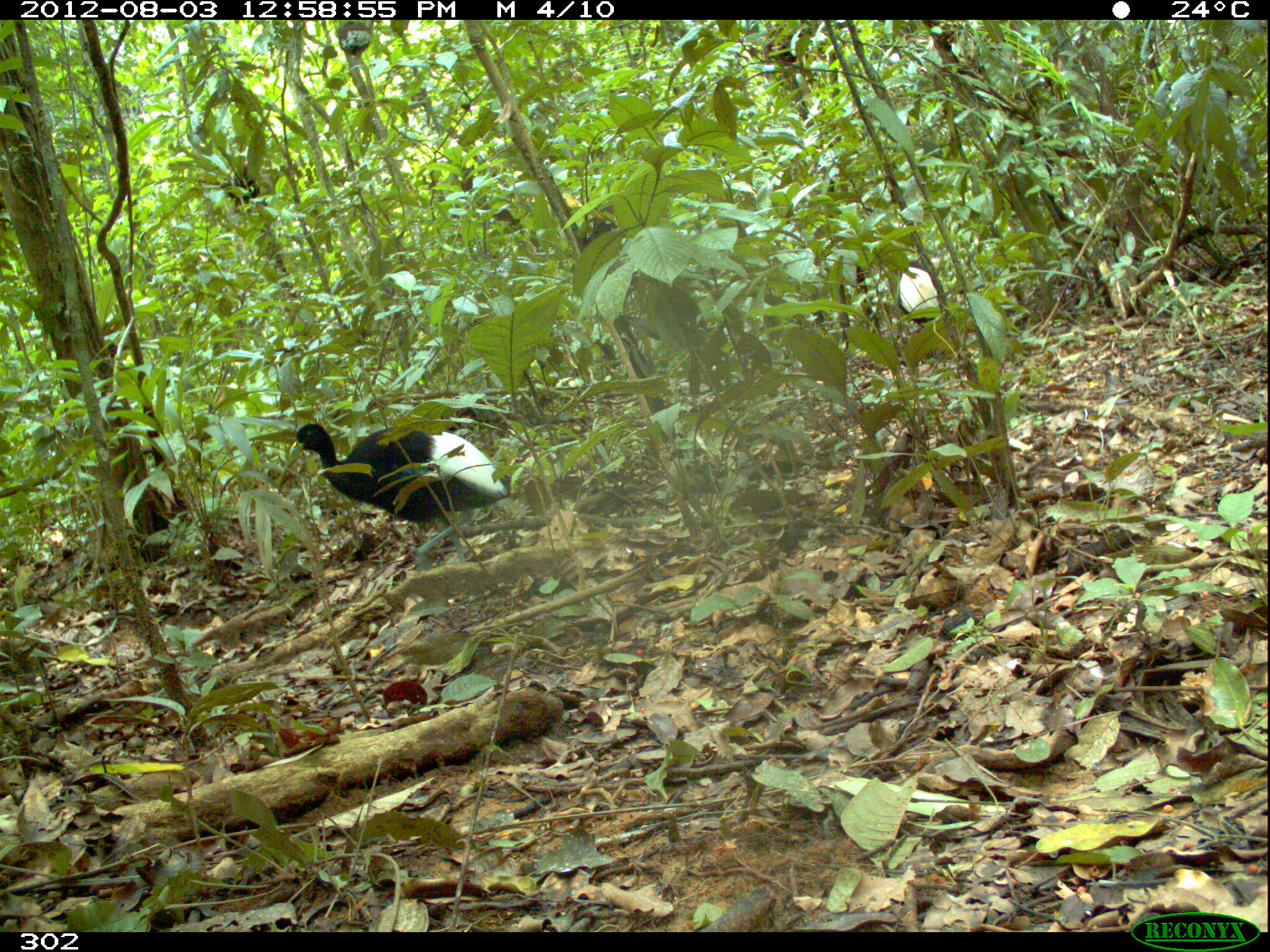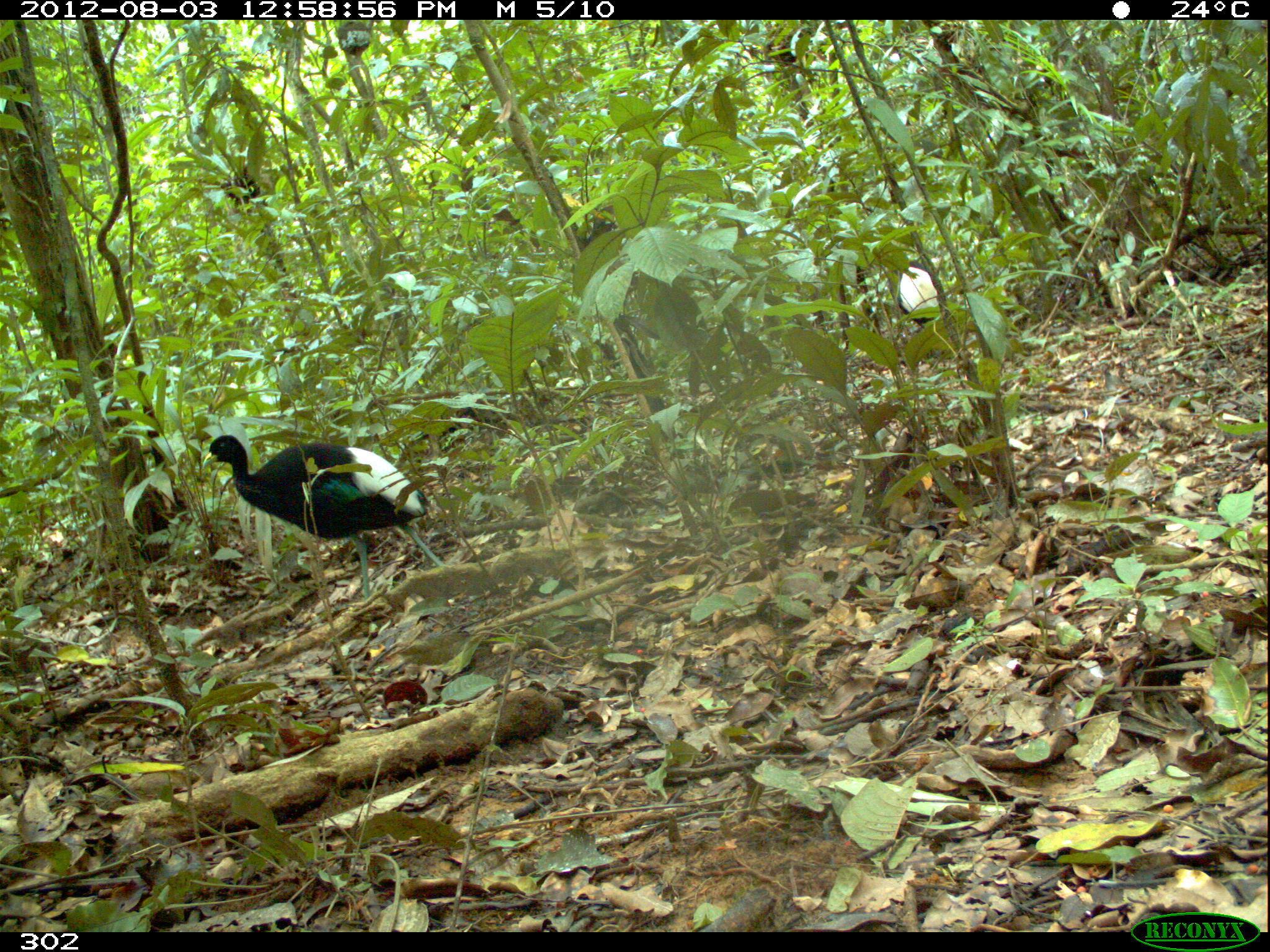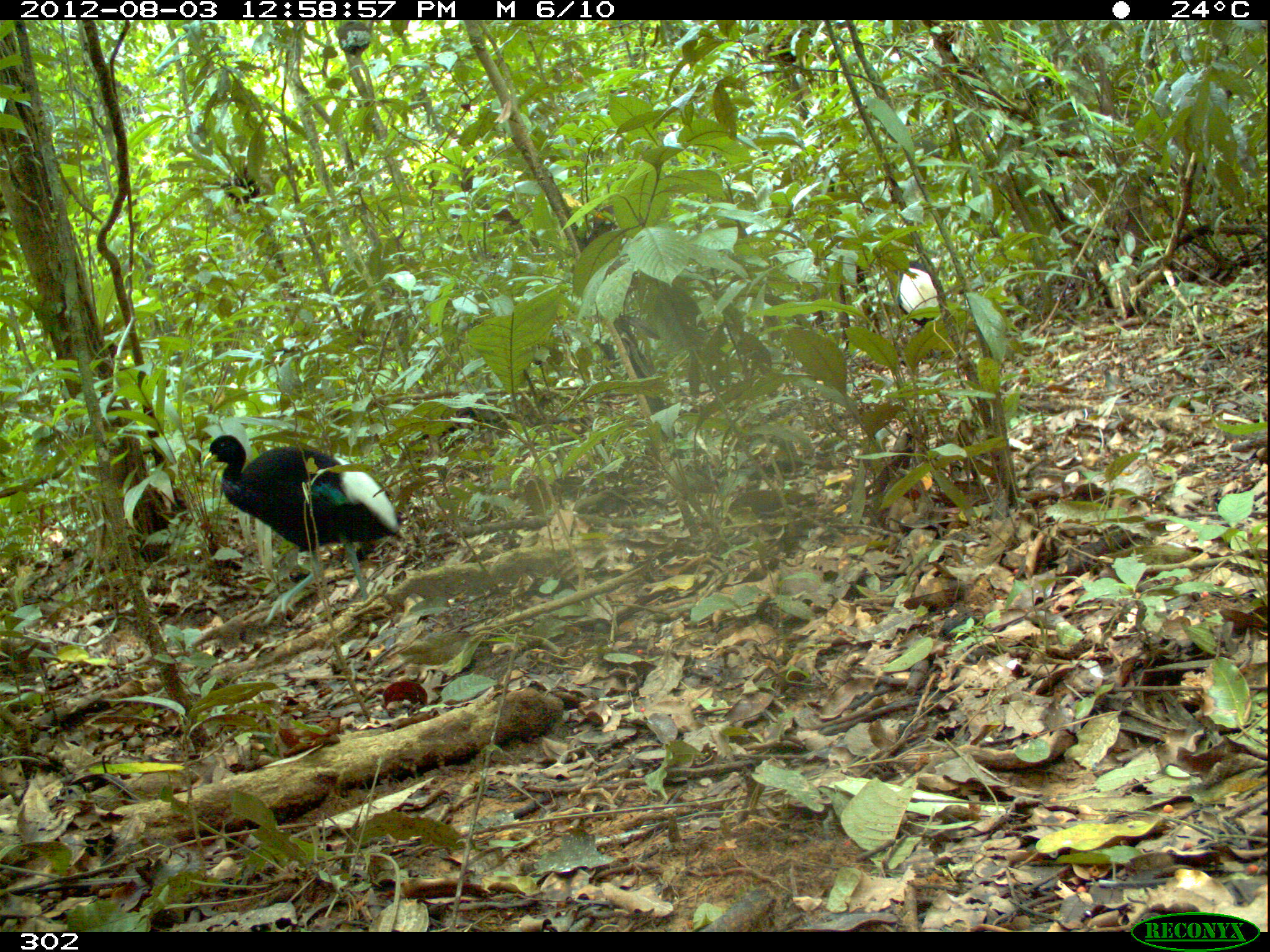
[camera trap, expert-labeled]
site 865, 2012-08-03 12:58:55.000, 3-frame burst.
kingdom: Animalia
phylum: Chordata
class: Aves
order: Gruiformes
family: Psophiidae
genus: Psophia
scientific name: Psophia leucoptera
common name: pale-winged trumpeter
Psophia leucoptera (pale-winged trumpeter).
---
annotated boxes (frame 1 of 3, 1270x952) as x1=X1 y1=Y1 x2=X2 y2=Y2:
psophia leucoptera: x1=288 y1=421 x2=510 y2=573; x1=887 y1=258 x2=942 y2=360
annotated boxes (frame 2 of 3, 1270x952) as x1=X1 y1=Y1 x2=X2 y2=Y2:
psophia leucoptera: x1=197 y1=433 x2=446 y2=602; x1=888 y1=259 x2=943 y2=358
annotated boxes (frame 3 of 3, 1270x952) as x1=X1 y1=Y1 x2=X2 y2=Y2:
psophia leucoptera: x1=201 y1=433 x2=403 y2=626; x1=894 y1=260 x2=945 y2=322